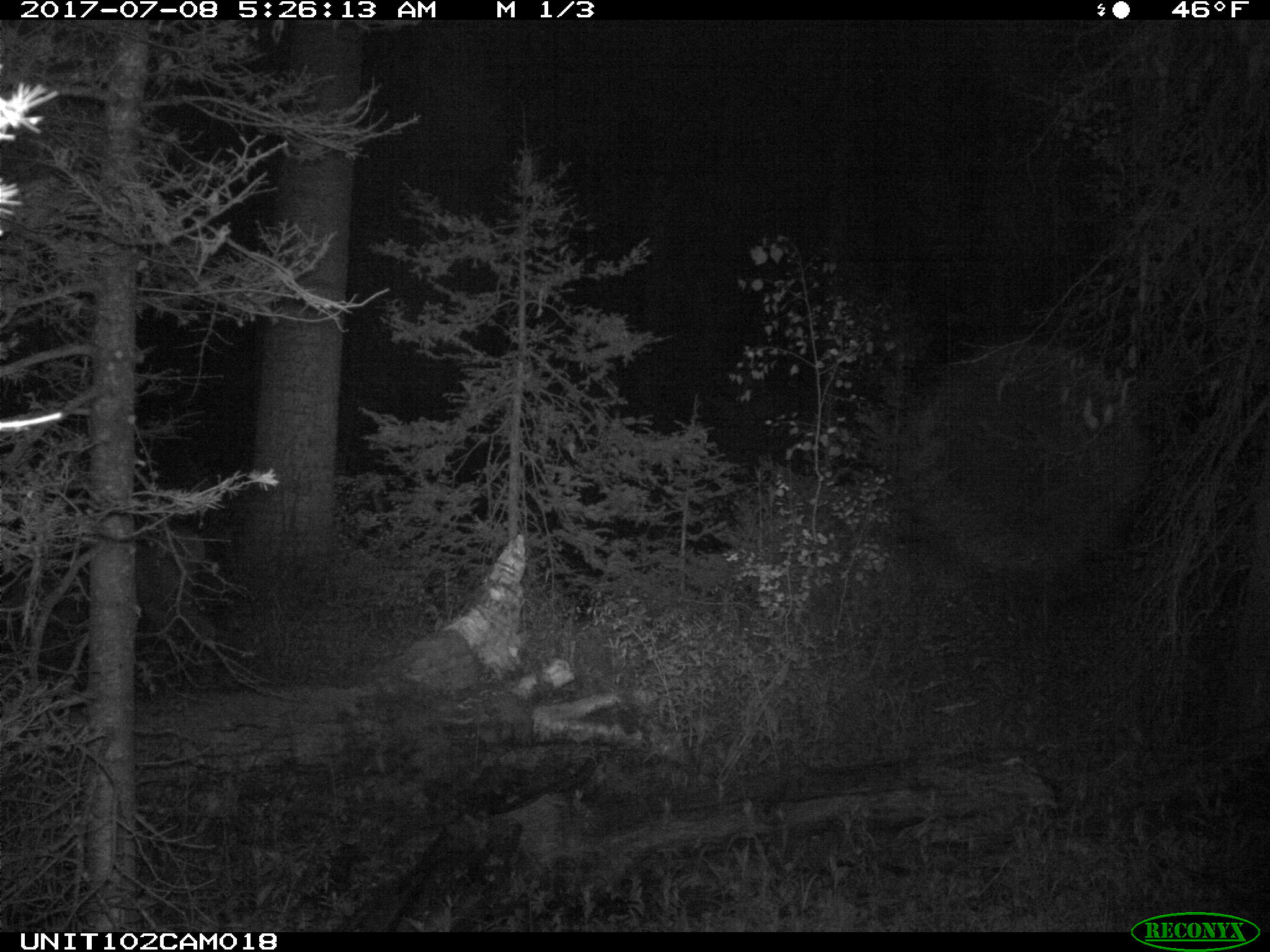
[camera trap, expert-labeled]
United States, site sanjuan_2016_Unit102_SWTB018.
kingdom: Animalia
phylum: Chordata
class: Mammalia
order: Artiodactyla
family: Cervidae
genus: Odocoileus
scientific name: Odocoileus hemionus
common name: mule deer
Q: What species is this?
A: Odocoileus hemionus (mule deer).